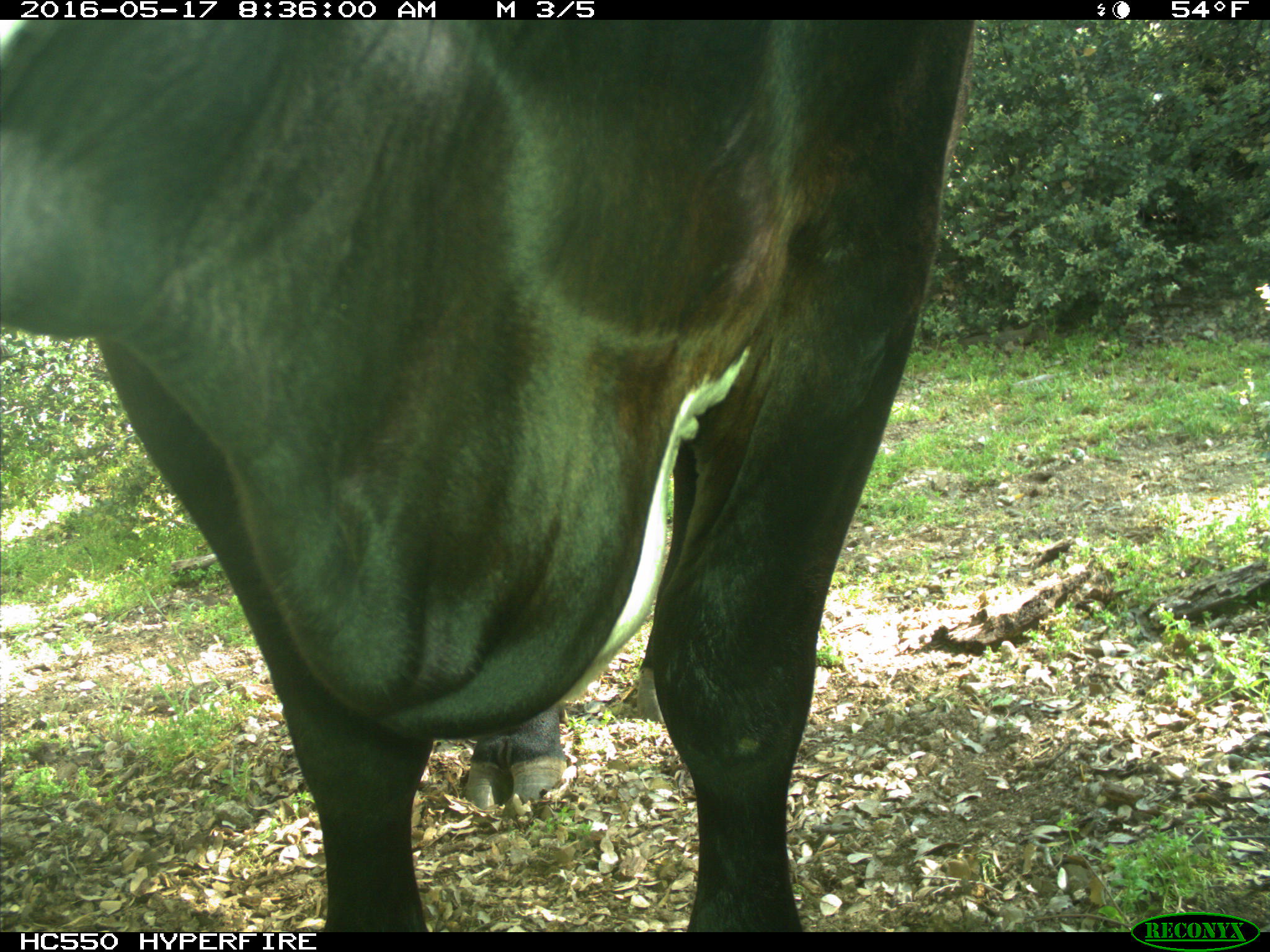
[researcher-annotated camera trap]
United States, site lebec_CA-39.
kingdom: Animalia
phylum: Chordata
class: Mammalia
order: Artiodactyla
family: Bovidae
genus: Bos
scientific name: Bos taurus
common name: domestic cow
Bos taurus (domestic cow).